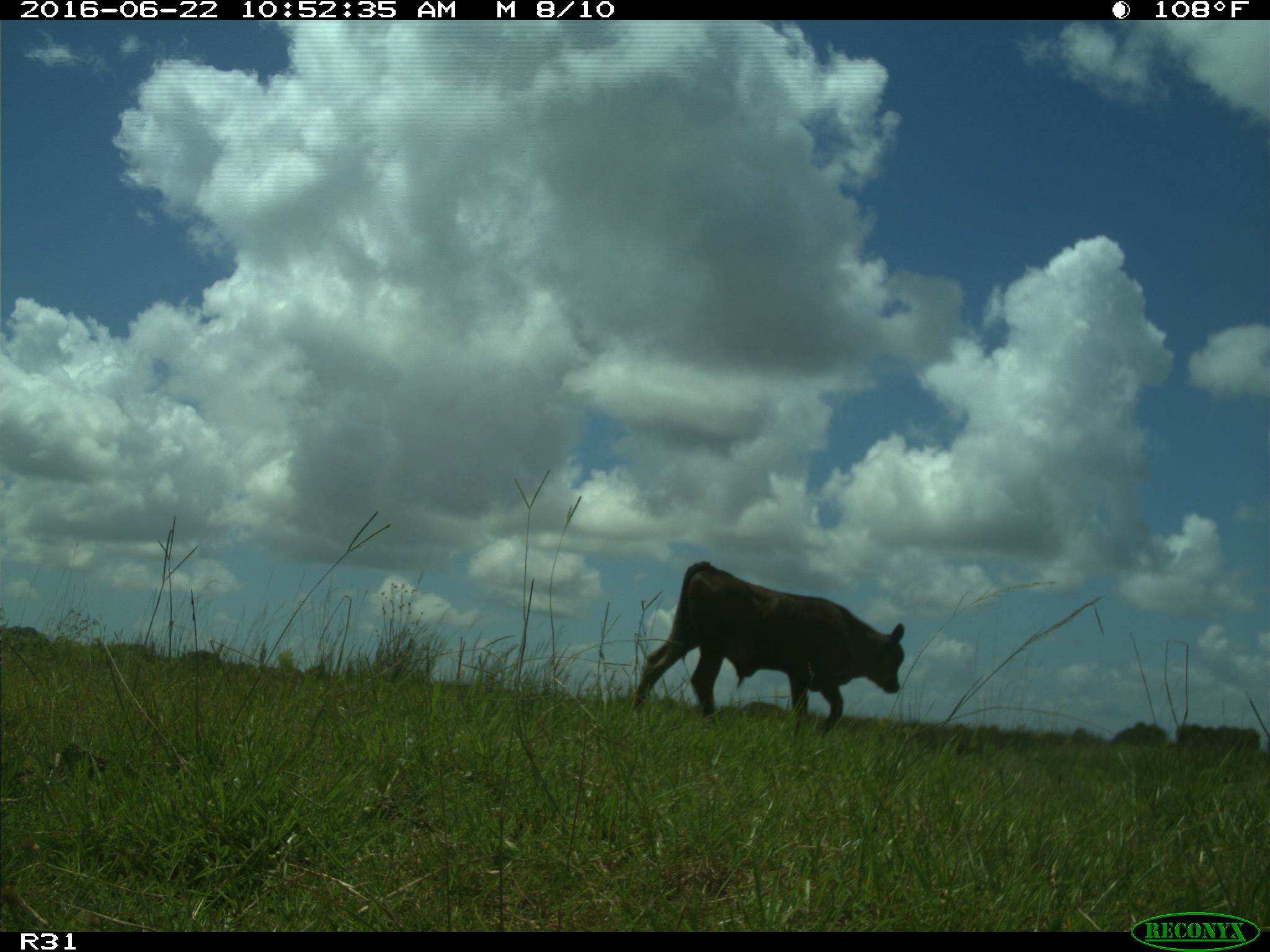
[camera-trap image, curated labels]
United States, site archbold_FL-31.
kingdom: Animalia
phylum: Chordata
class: Mammalia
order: Artiodactyla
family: Bovidae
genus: Bos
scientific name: Bos taurus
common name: domestic cow